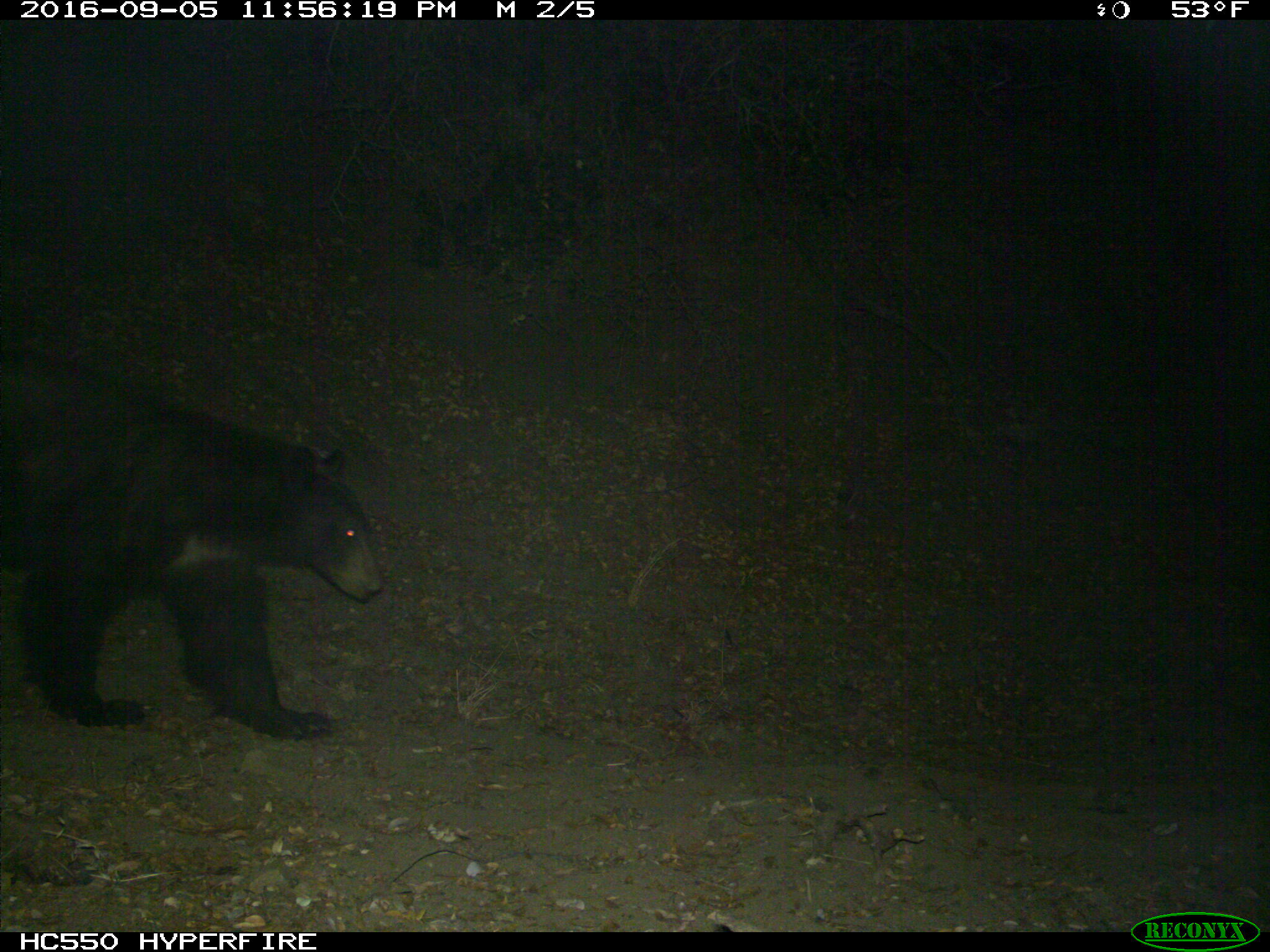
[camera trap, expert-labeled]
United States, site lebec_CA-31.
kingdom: Animalia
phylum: Chordata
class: Mammalia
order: Carnivora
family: Ursidae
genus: Ursus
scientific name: Ursus americanus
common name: american black bear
Ursus americanus (american black bear).